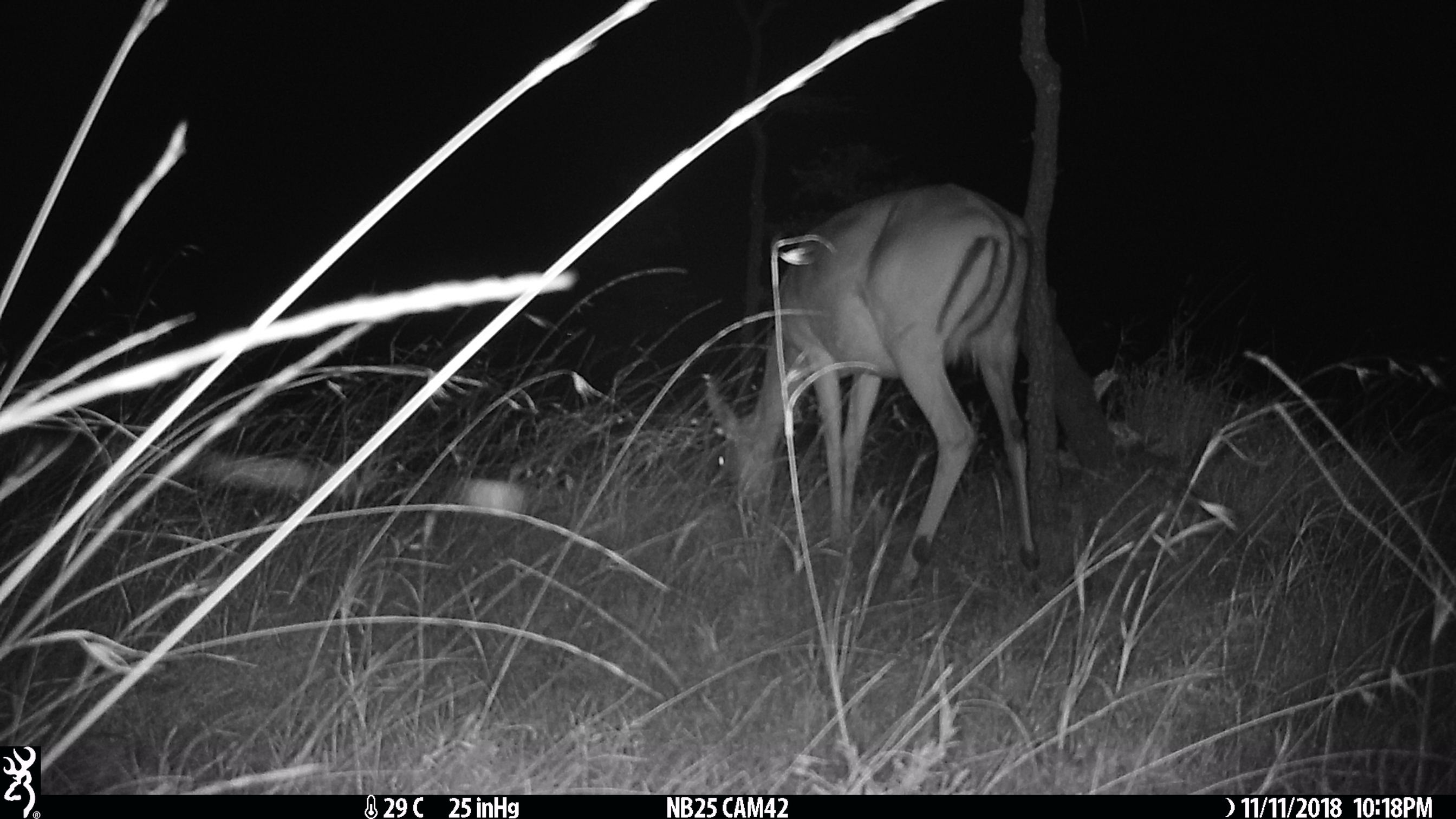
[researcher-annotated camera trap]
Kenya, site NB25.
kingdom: Animalia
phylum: Chordata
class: Mammalia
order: Artiodactyla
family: Bovidae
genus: Aepyceros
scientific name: Aepyceros melampus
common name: impala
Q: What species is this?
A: Impala (Aepyceros melampus).